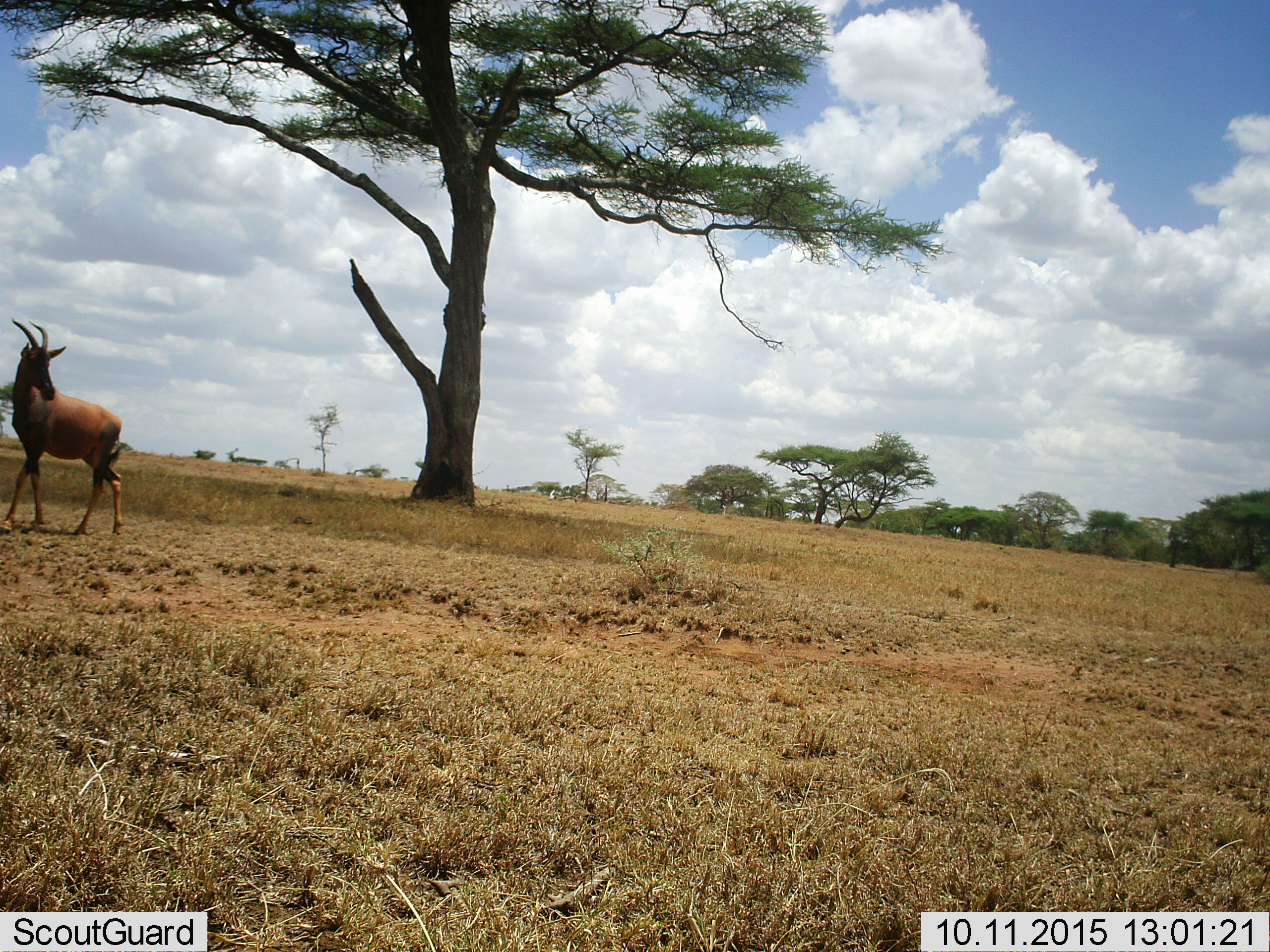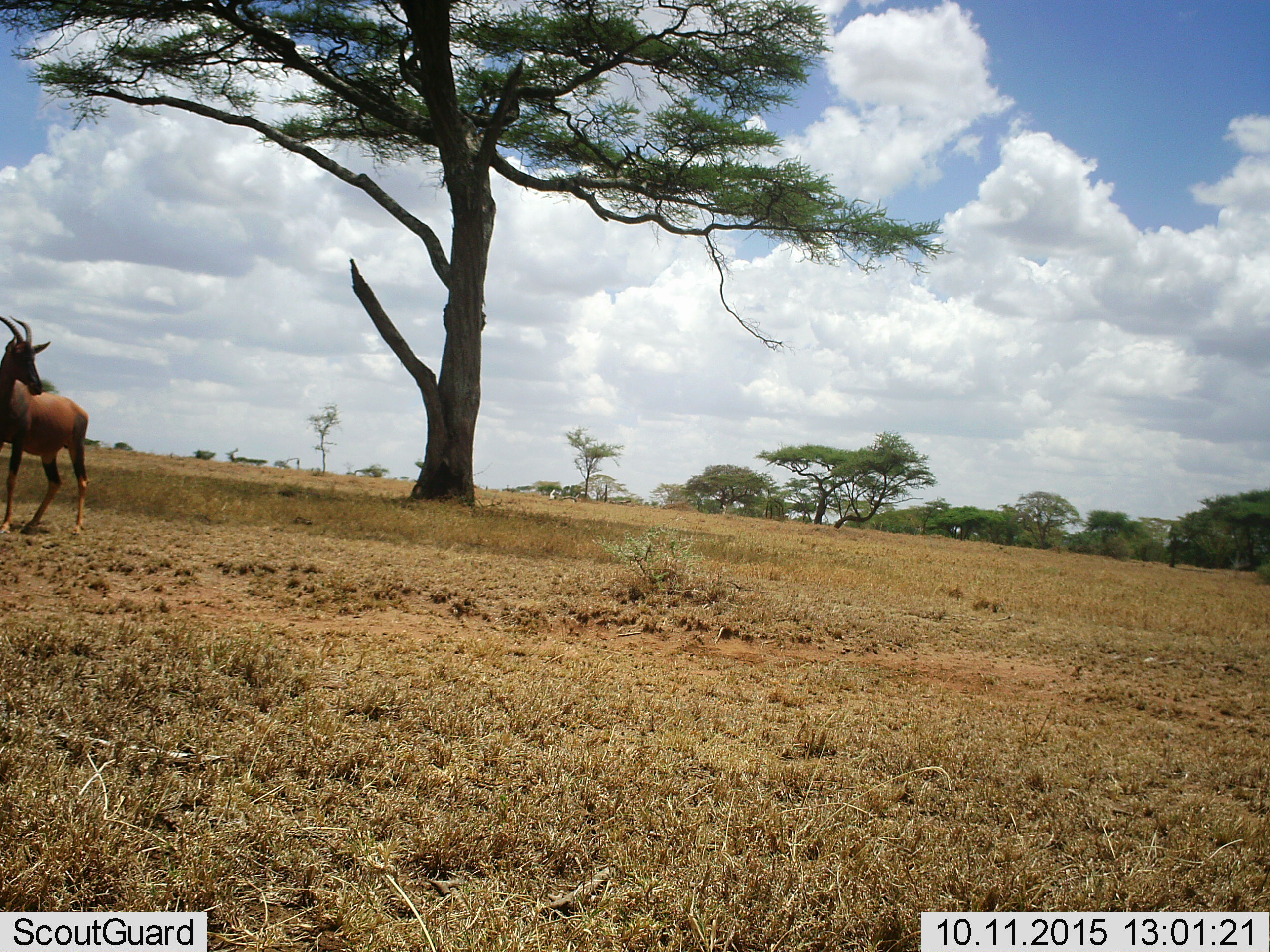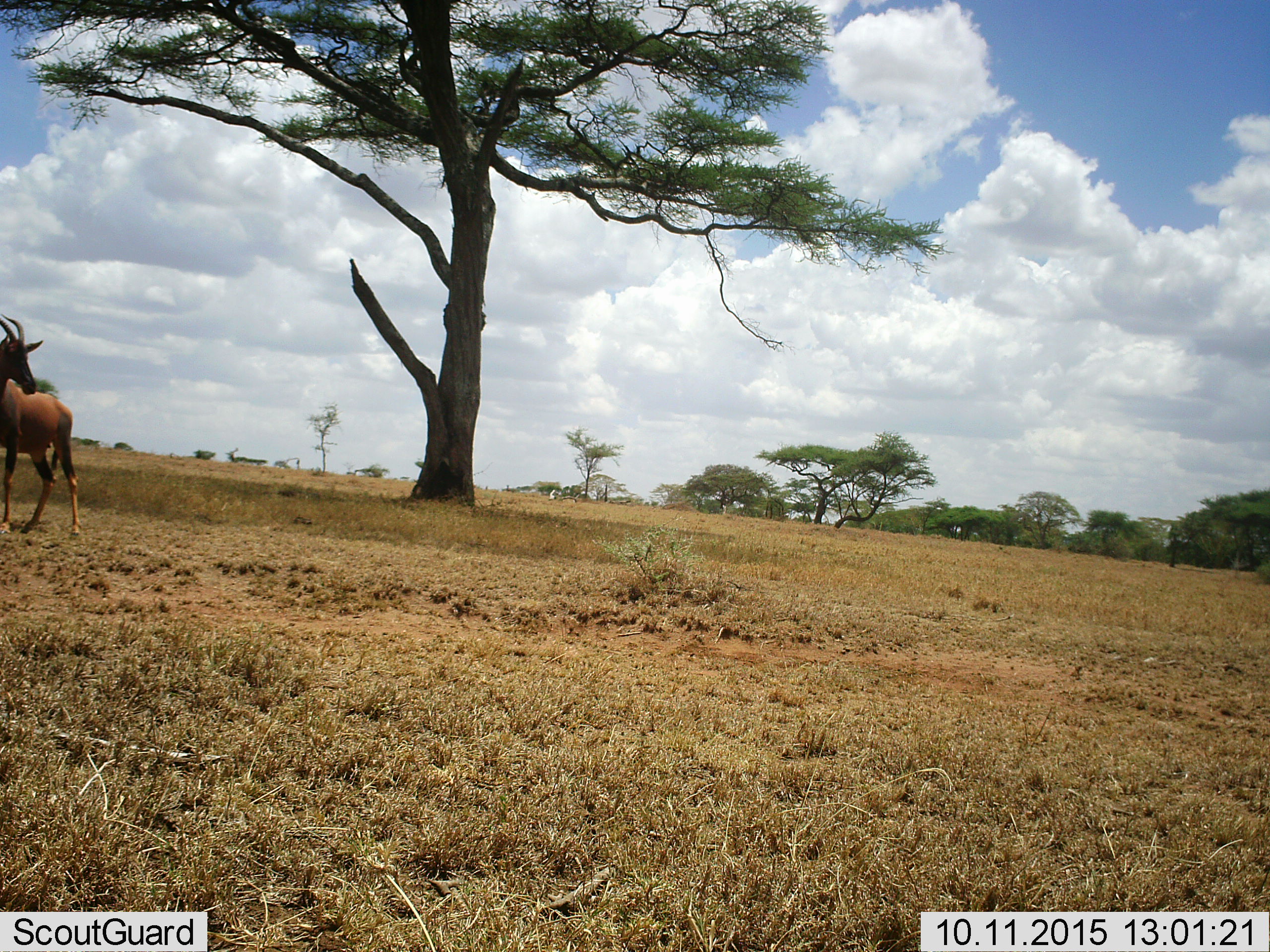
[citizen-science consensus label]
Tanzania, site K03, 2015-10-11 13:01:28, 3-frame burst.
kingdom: Animalia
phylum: Chordata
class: Mammalia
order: Artiodactyla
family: Bovidae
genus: Damaliscus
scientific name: Damaliscus lunatus jimela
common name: topi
Topi (Damaliscus lunatus jimela), count 1. Behavior (volunteer vote fractions): standing 14%, resting 0%, moving 86%, interacting 0%. Young present (vote fraction): 0%. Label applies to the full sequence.